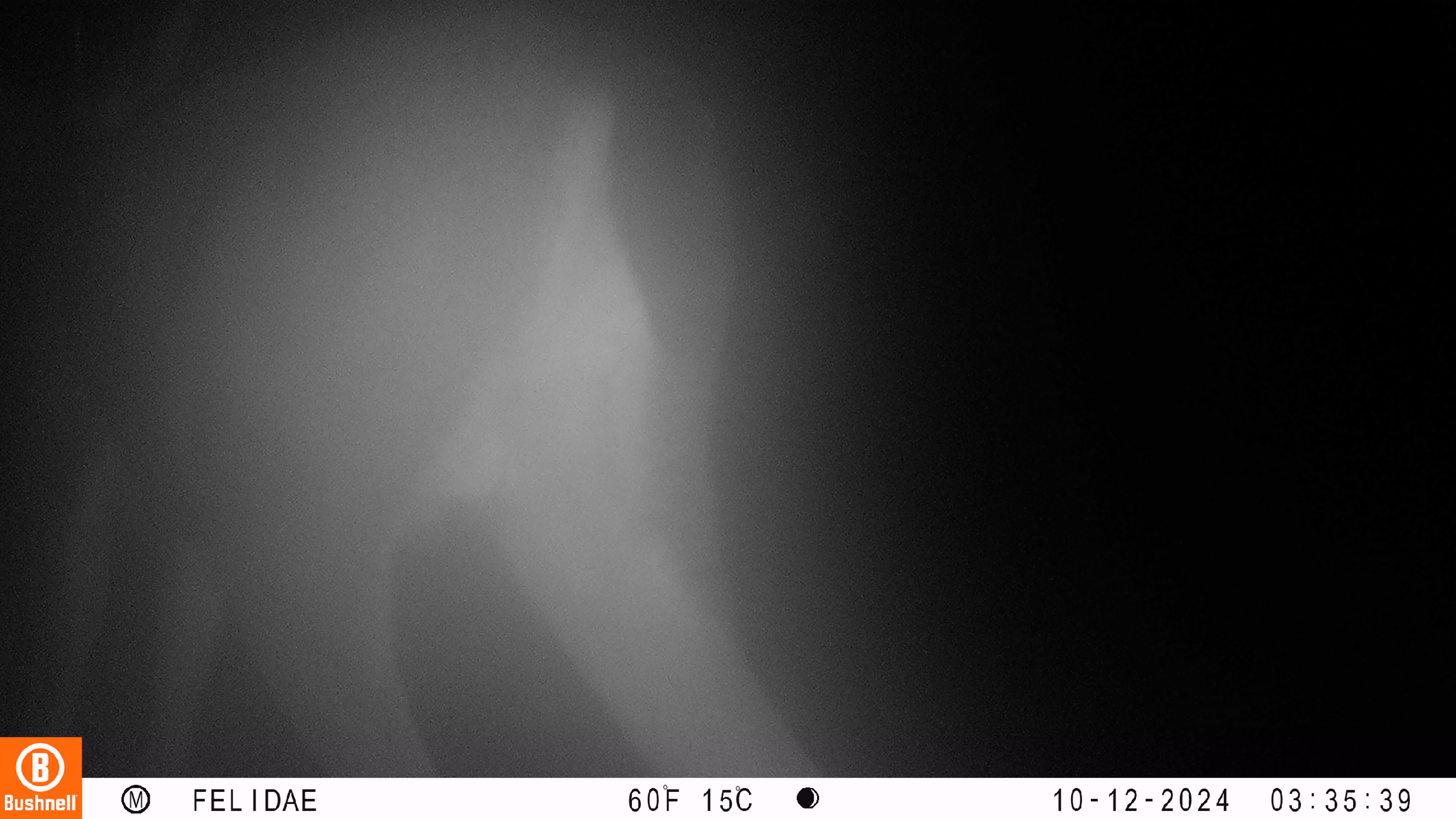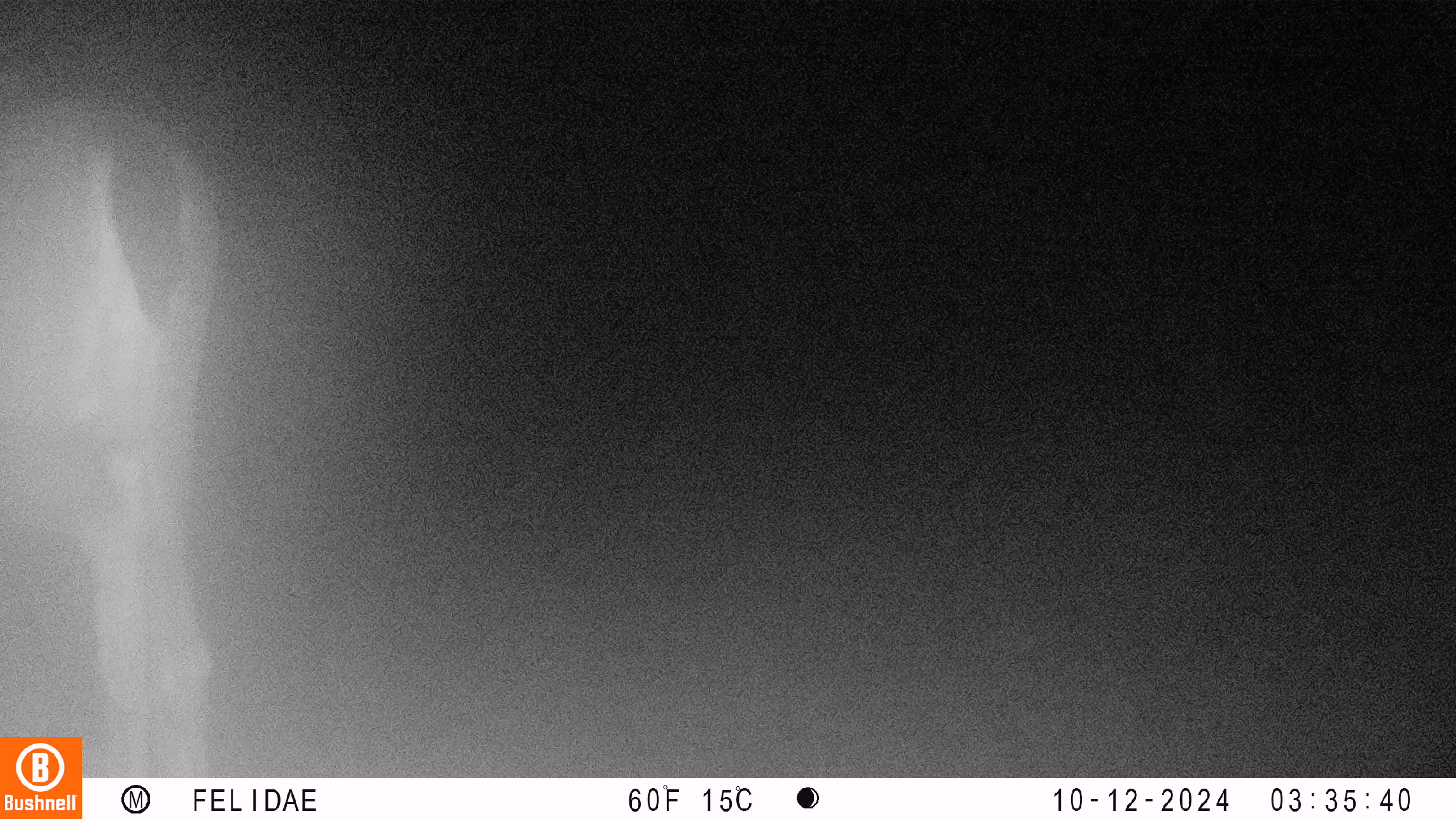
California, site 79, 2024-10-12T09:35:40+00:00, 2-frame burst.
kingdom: Animalia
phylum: Chordata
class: Mammalia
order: Artiodactyla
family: Cervidae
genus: Odocoileus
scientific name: Odocoileus hemionus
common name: mule deer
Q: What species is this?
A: Mule deer (Odocoileus hemionus).